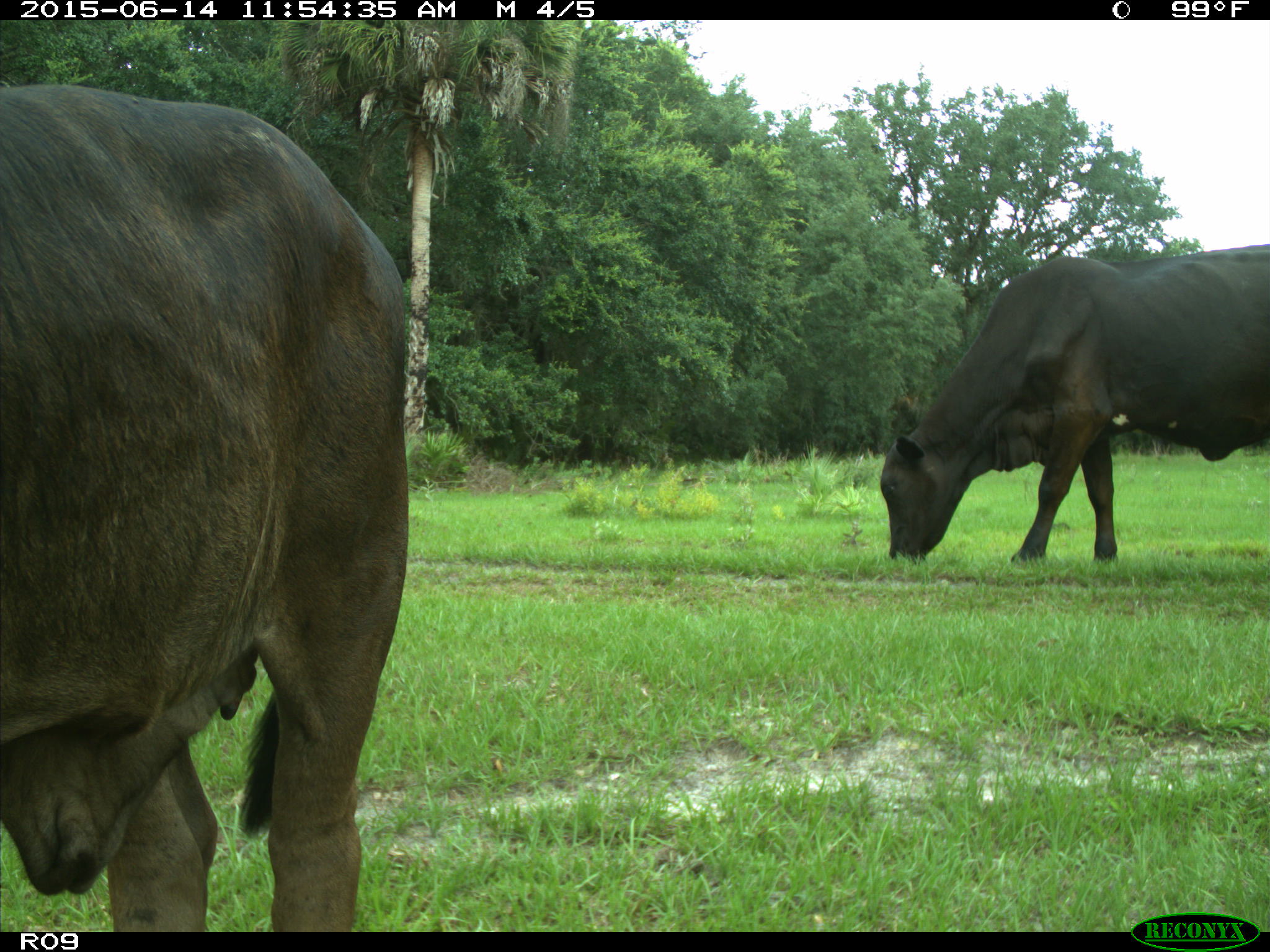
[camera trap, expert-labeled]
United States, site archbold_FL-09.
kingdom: Animalia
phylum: Chordata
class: Mammalia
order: Artiodactyla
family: Bovidae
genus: Bos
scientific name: Bos taurus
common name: domestic cow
Bos taurus (domestic cow).